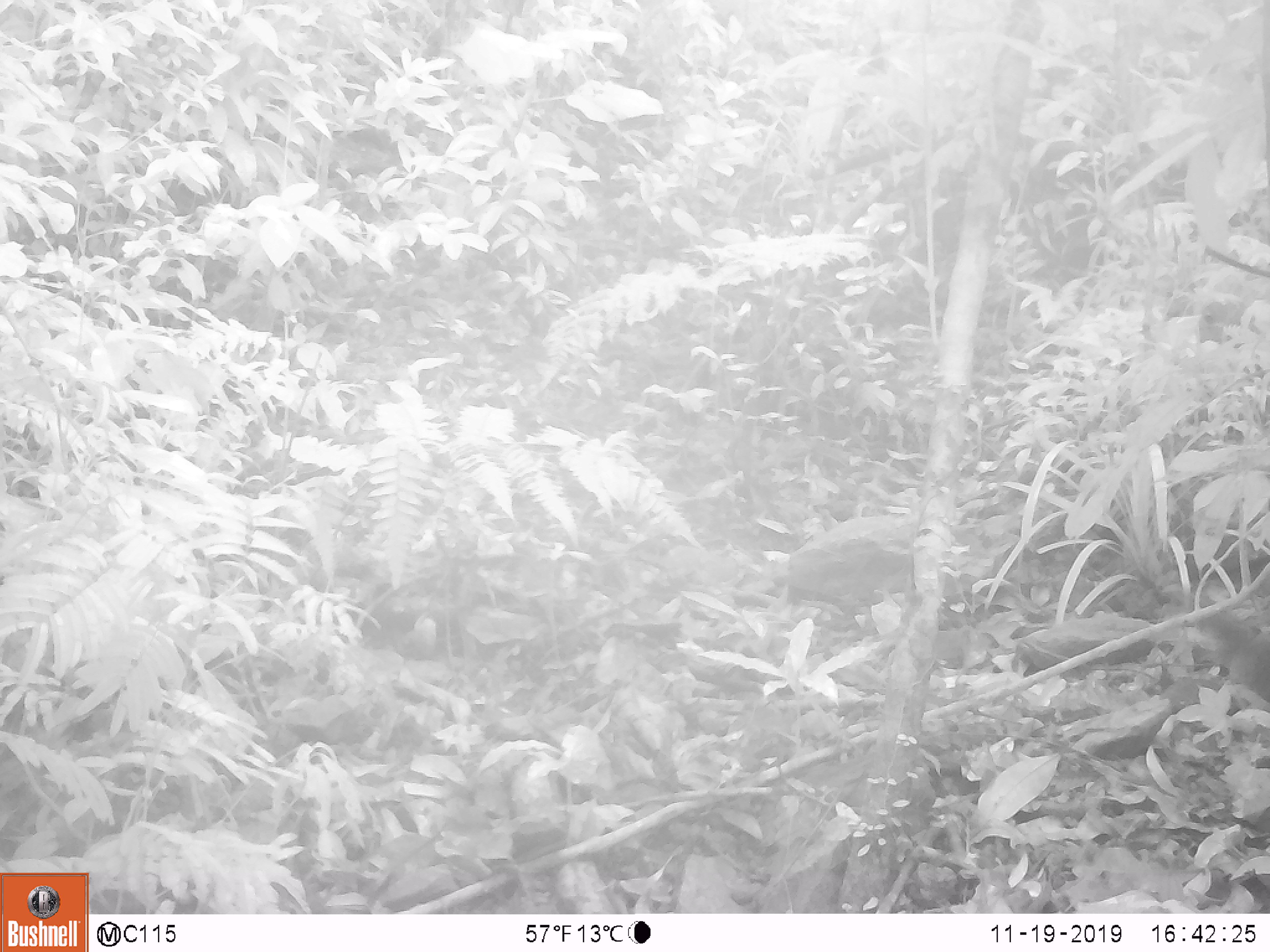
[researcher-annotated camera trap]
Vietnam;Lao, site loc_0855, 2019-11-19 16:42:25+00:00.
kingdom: Animalia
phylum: Chordata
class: Mammalia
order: Rodentia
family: Sciuridae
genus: Dremomys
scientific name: Dremomys rufigenis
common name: red-cheeked squirrel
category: red cheeked squirrel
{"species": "red cheeked squirrel (red-cheeked squirrel) (Dremomys rufigenis)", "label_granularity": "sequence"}